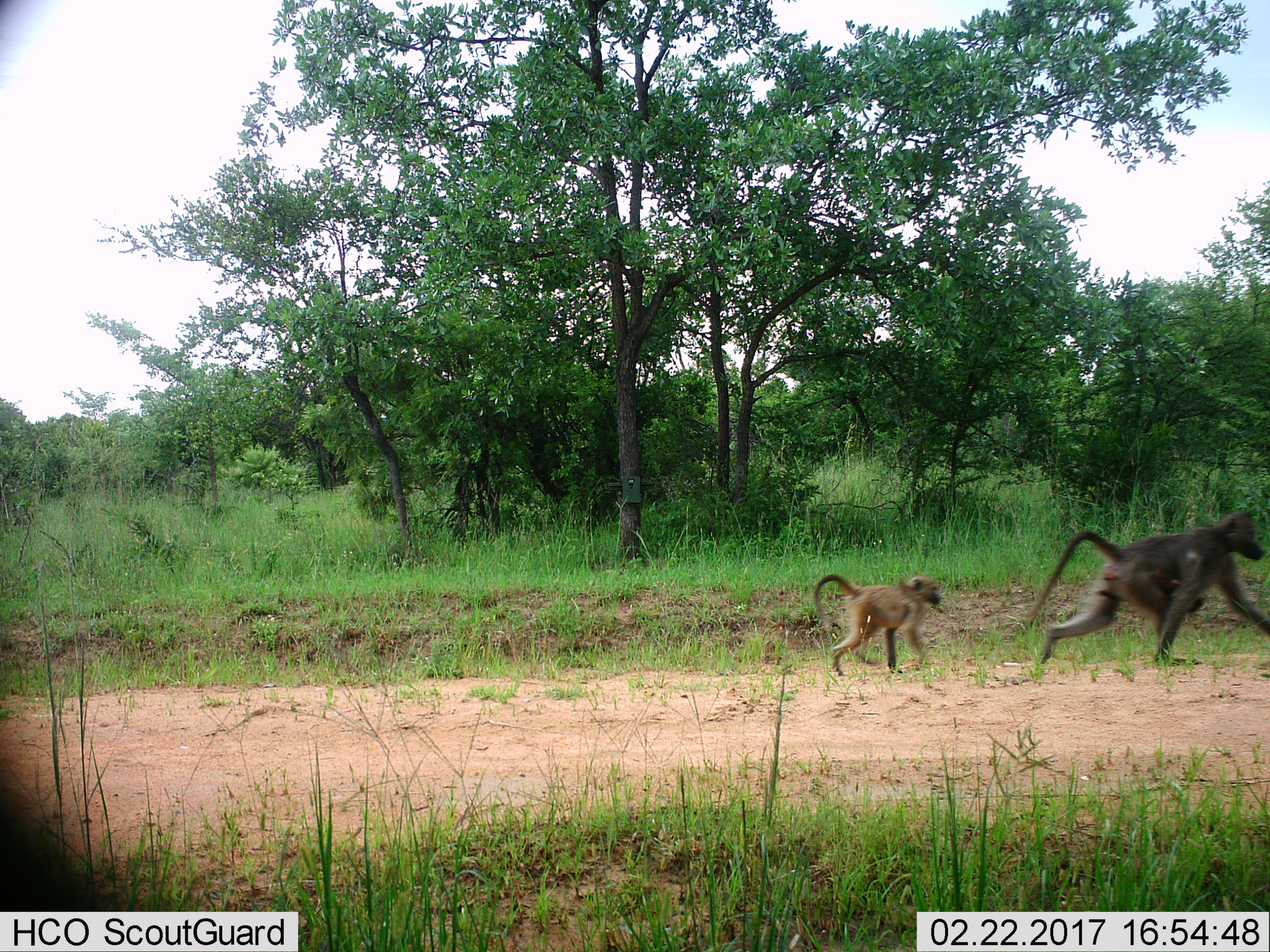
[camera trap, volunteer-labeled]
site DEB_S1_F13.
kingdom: Animalia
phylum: Chordata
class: Mammalia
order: Primates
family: Cercopithecidae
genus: Papio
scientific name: Papio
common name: baboon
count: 3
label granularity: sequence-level